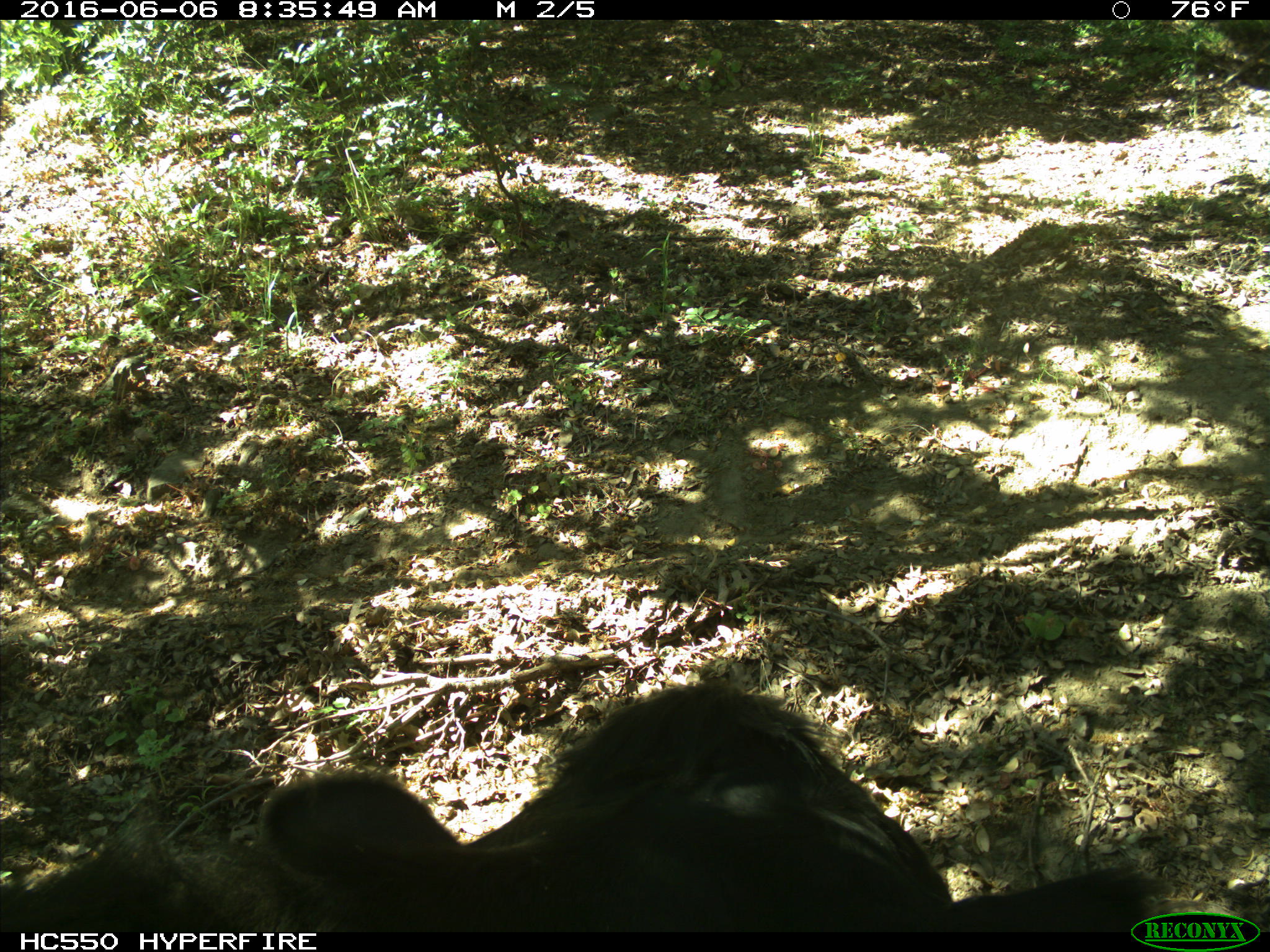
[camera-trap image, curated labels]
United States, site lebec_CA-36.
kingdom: Animalia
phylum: Chordata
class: Mammalia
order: Artiodactyla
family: Bovidae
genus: Bos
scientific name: Bos taurus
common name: domestic cow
Bos taurus (domestic cow).